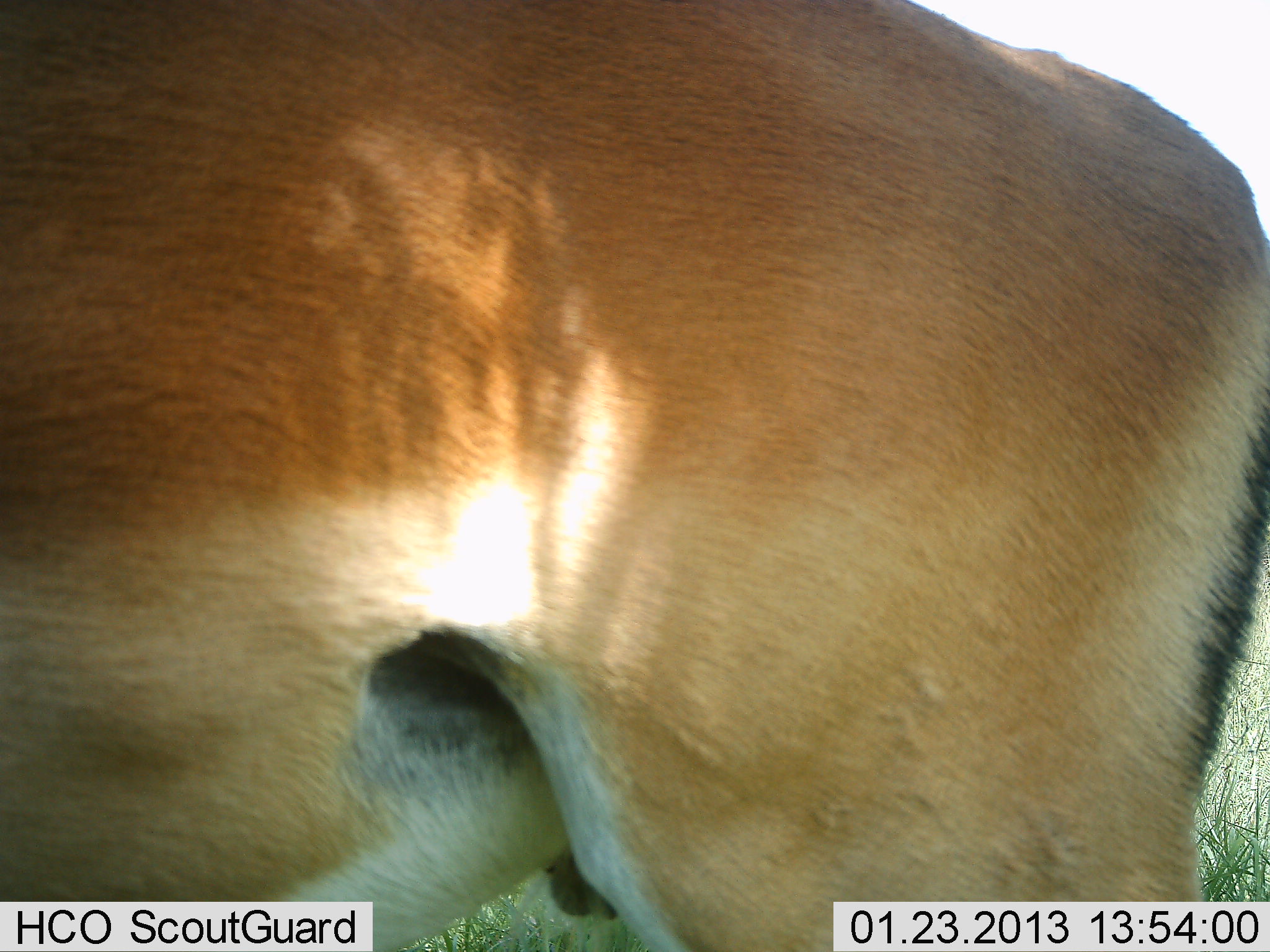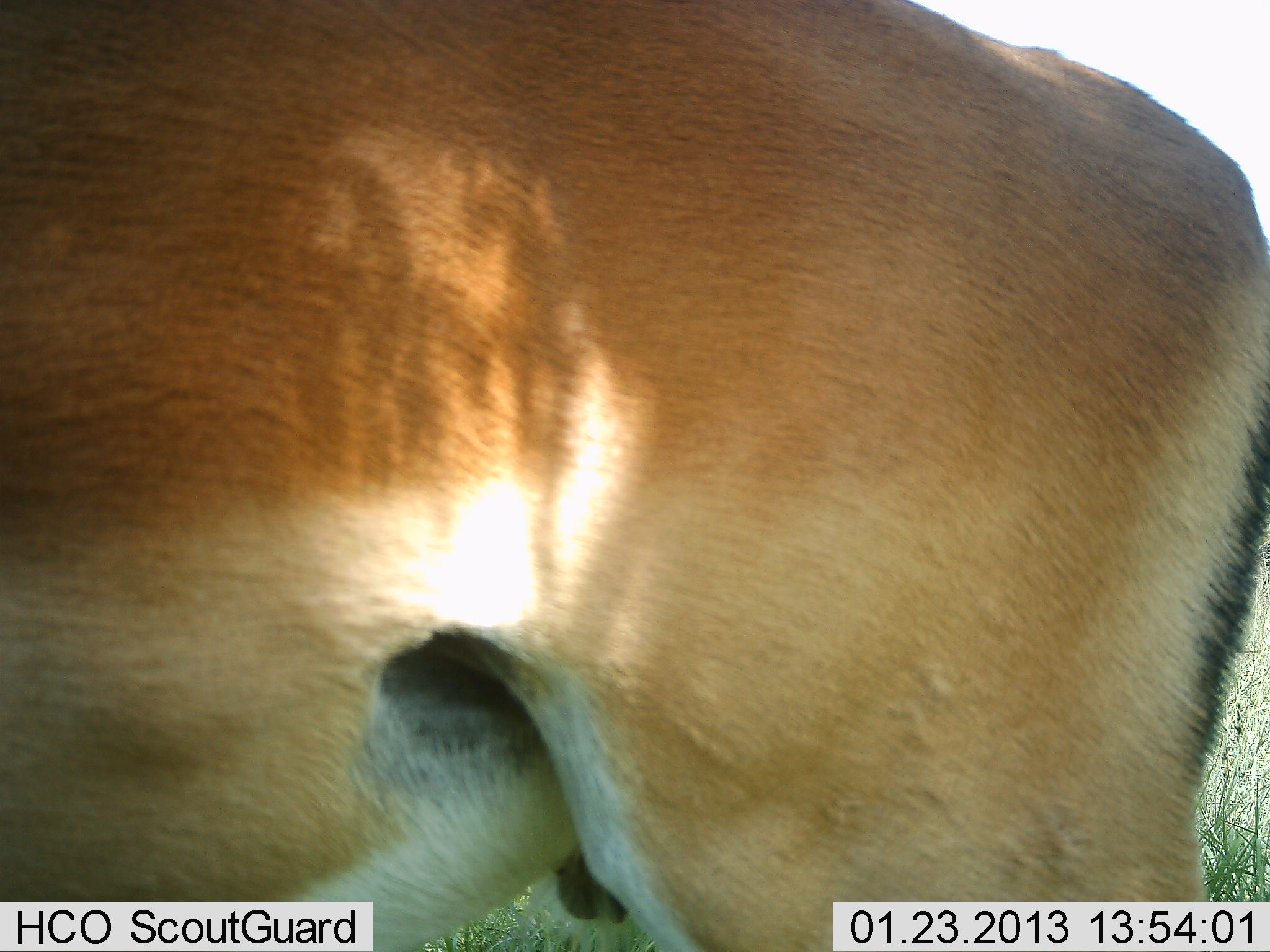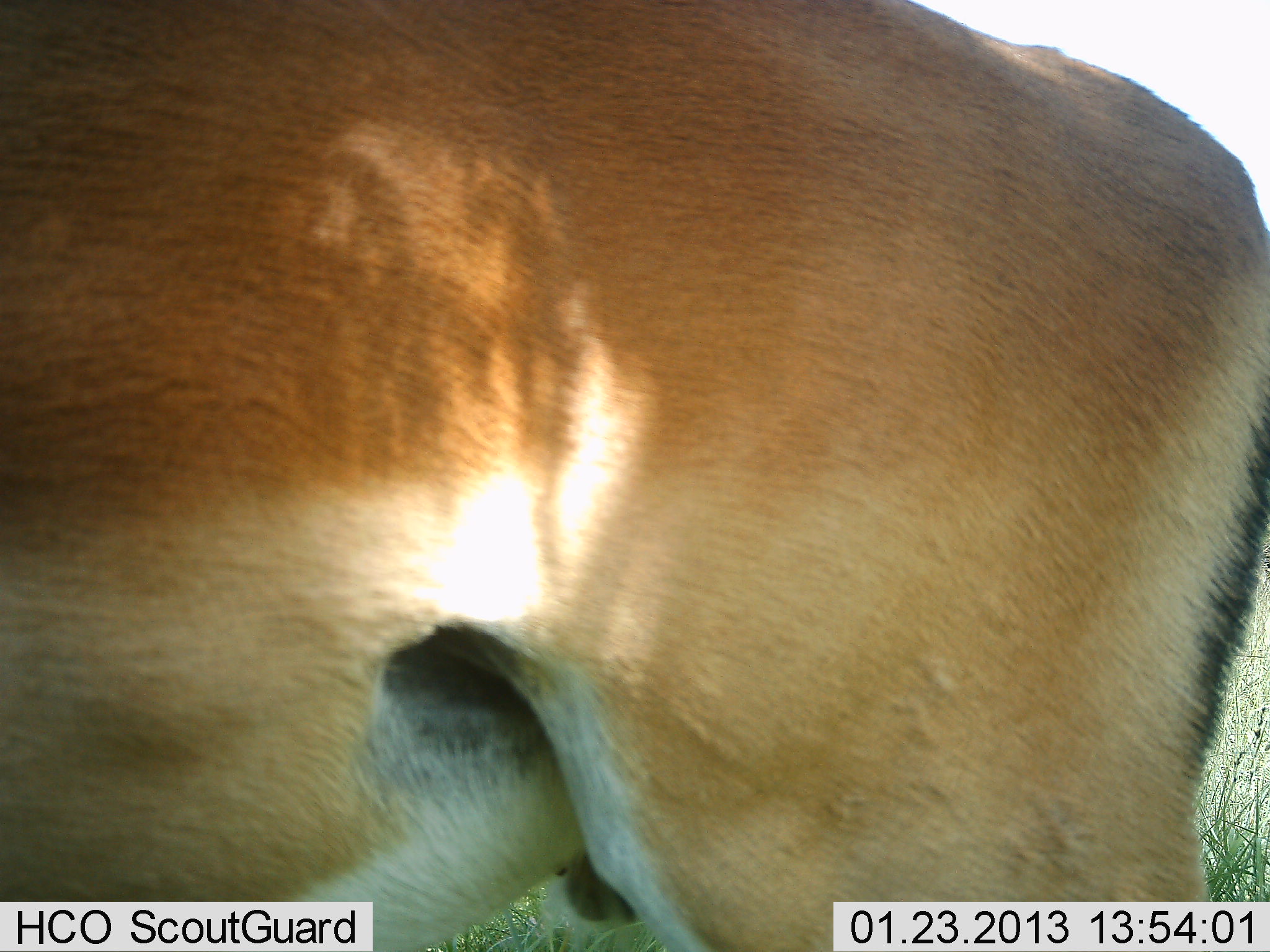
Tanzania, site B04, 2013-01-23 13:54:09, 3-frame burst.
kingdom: Animalia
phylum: Chordata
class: Mammalia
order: Artiodactyla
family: Bovidae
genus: Aepyceros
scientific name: Aepyceros melampus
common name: impala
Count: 1.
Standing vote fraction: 100%.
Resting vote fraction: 0%.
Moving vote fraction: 0%.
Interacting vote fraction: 0%.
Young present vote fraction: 0%.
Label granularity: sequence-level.